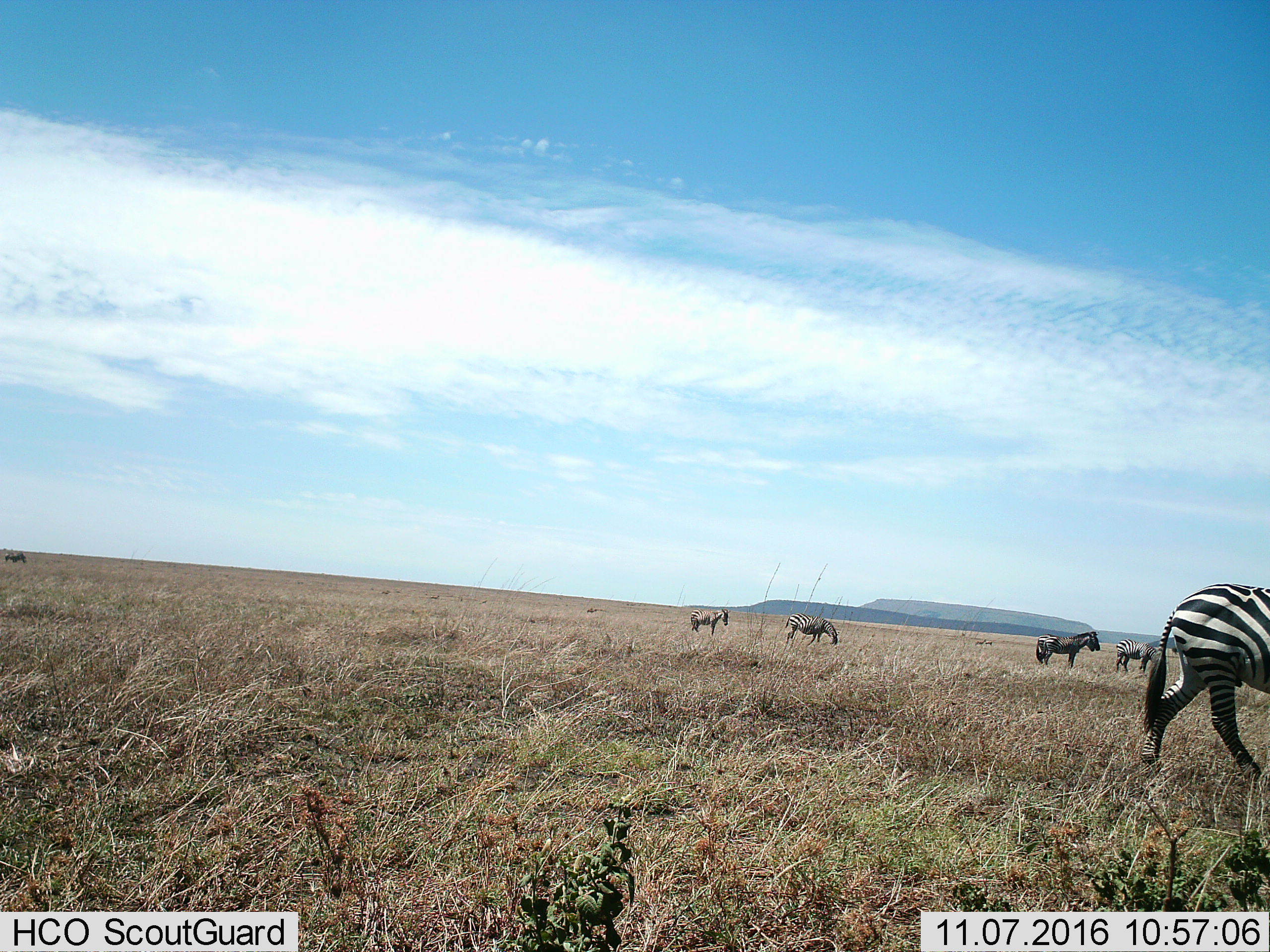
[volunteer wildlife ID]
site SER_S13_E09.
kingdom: Animalia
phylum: Chordata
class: Mammalia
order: Perissodactyla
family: Equidae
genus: Equus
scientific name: Equus quagga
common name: plains zebra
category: zebraplains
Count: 5.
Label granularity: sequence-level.